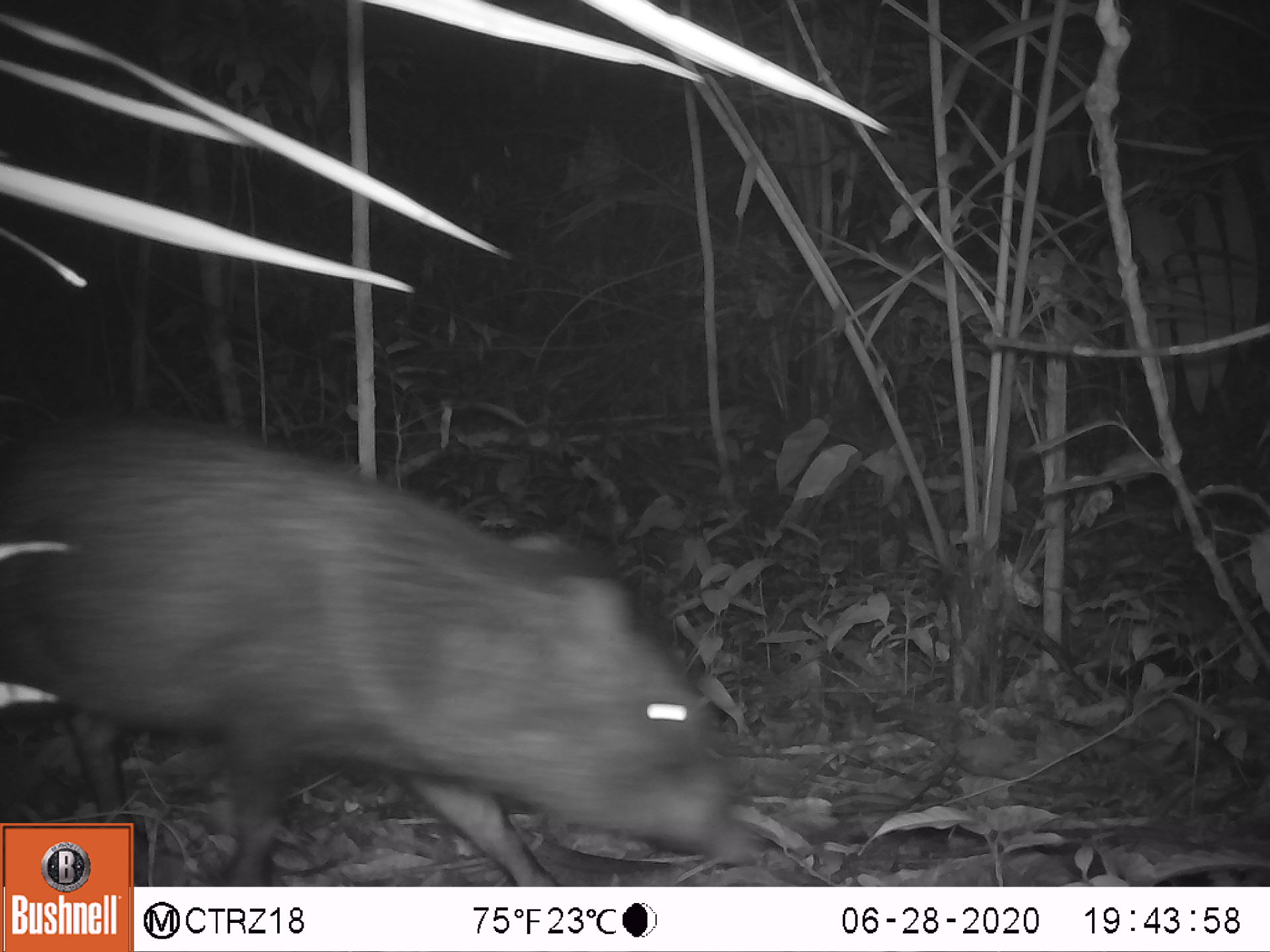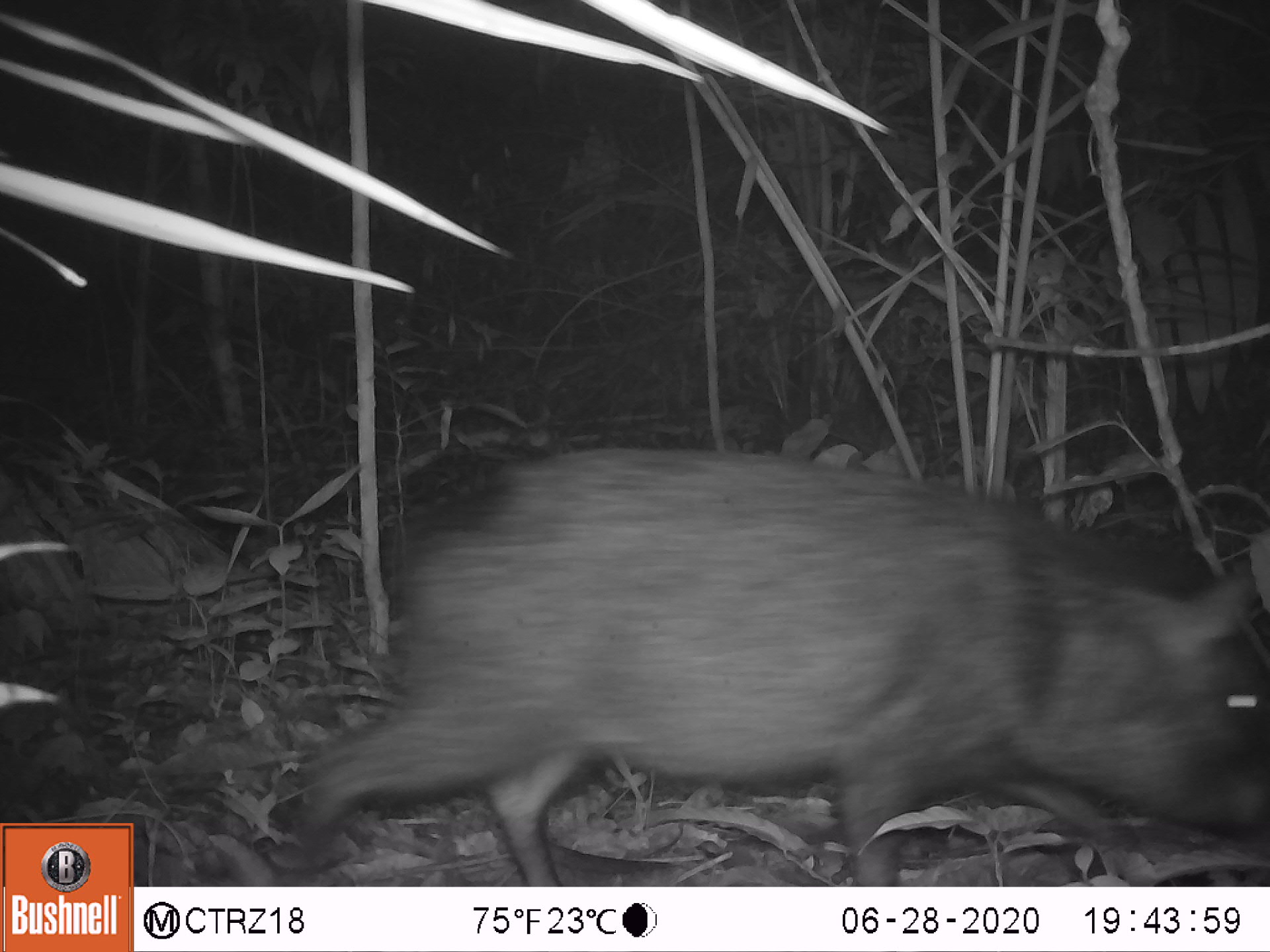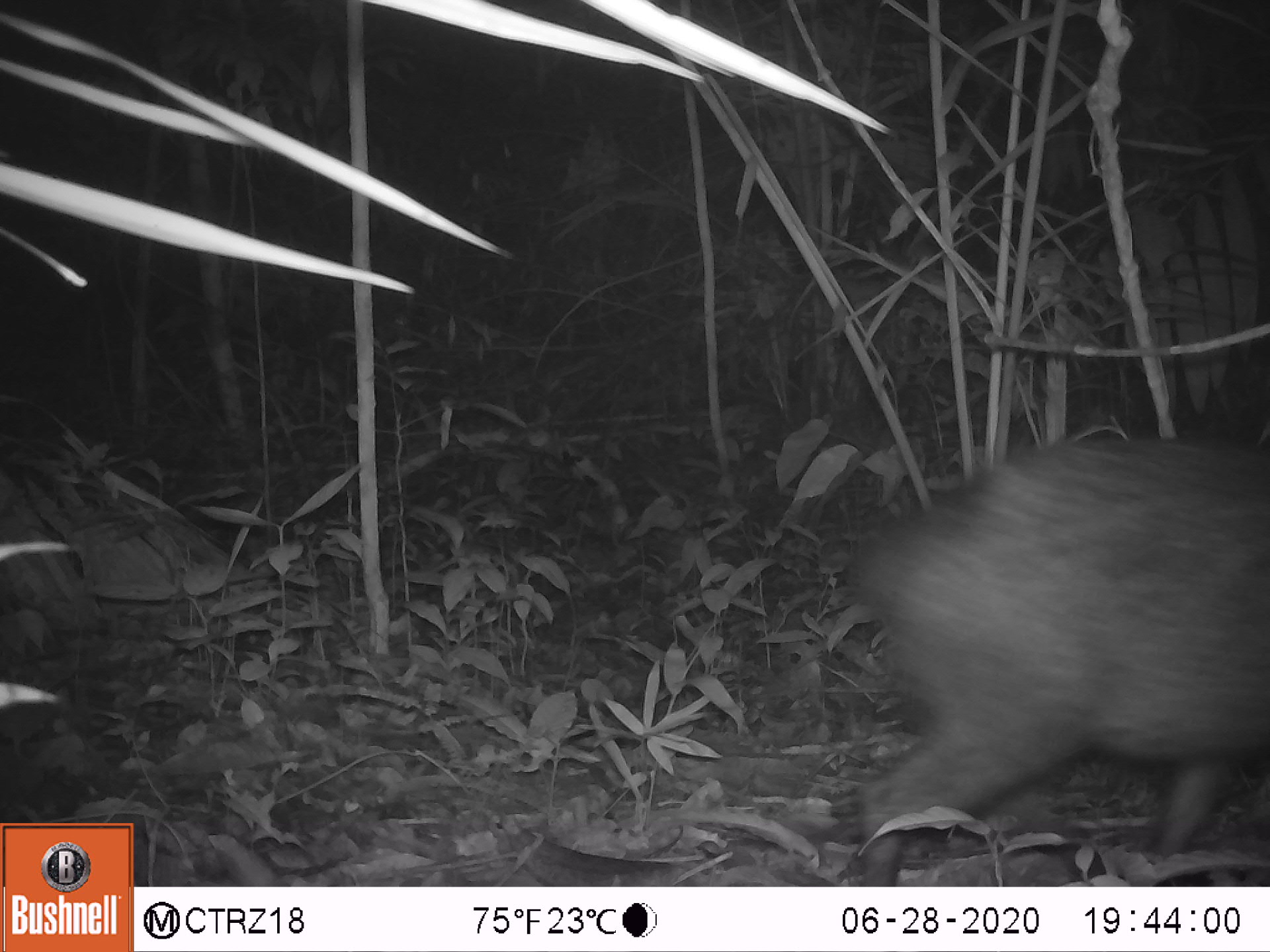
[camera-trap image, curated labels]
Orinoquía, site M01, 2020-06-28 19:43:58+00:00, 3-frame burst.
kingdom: Animalia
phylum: Chordata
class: Mammalia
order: Artiodactyla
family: Tayassuidae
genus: Pecari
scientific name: Pecari tajacu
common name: collared peccary